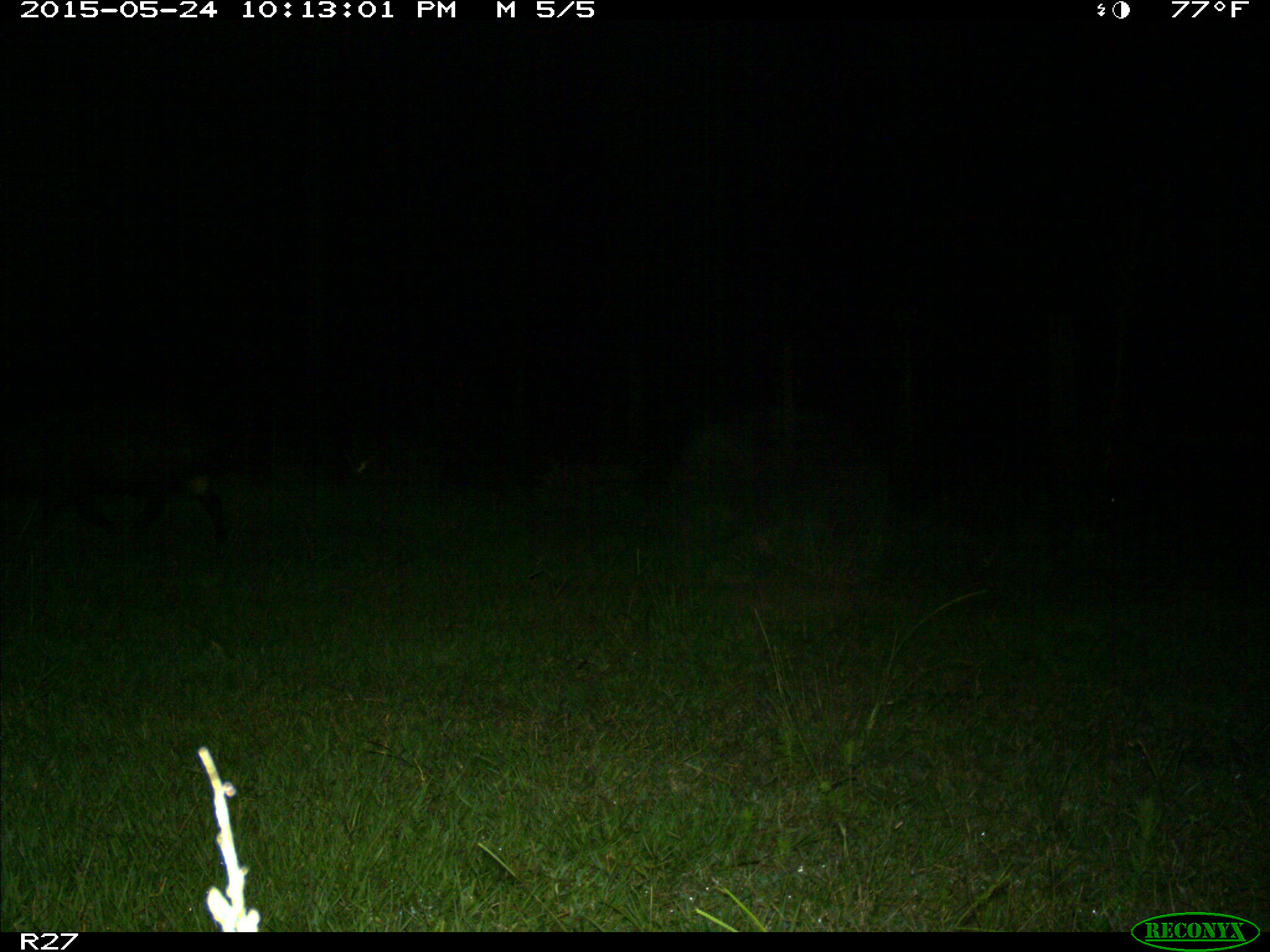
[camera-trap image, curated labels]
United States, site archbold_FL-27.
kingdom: Animalia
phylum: Chordata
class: Mammalia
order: Artiodactyla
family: Suidae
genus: Sus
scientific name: Sus scrofa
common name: wild boar